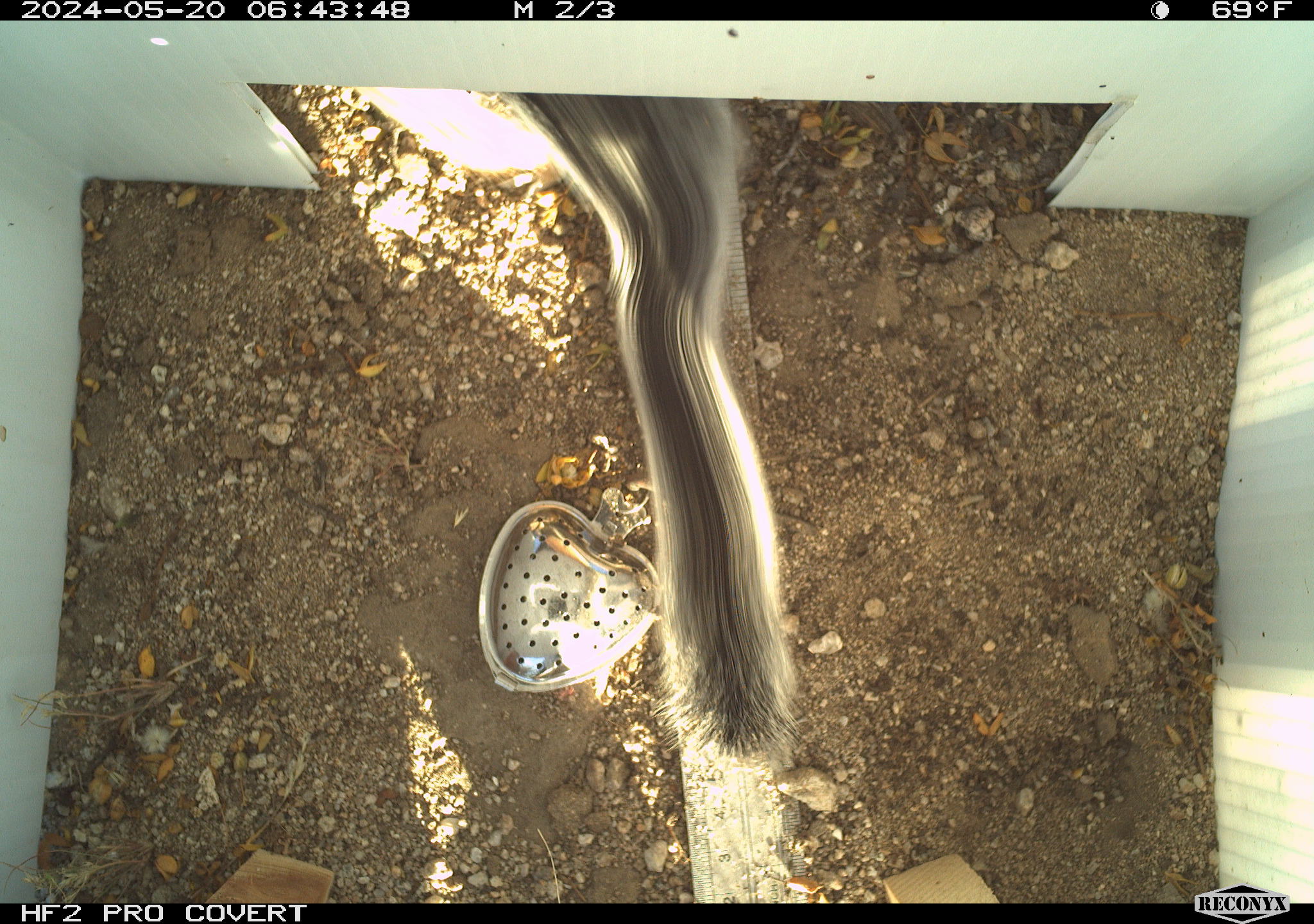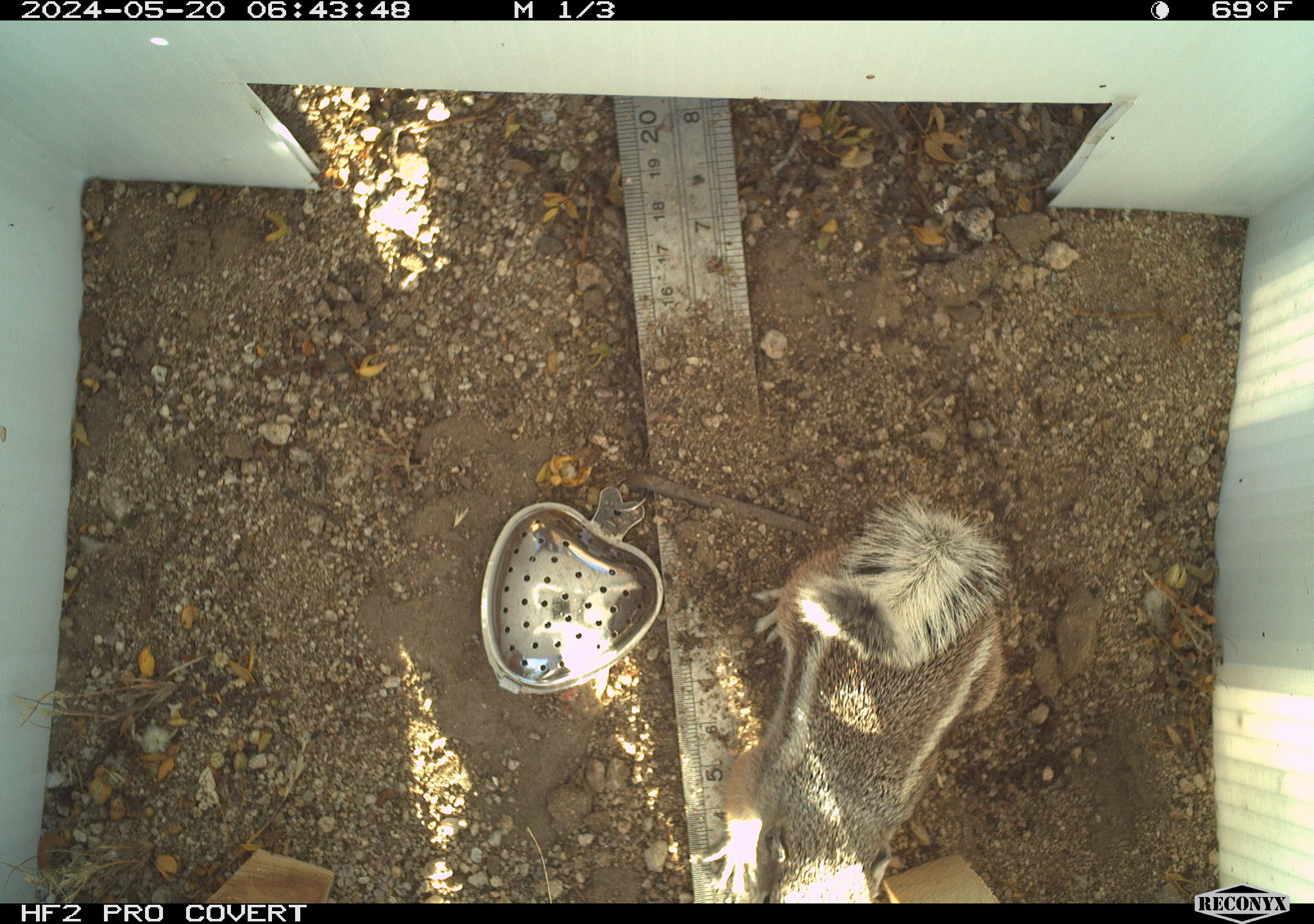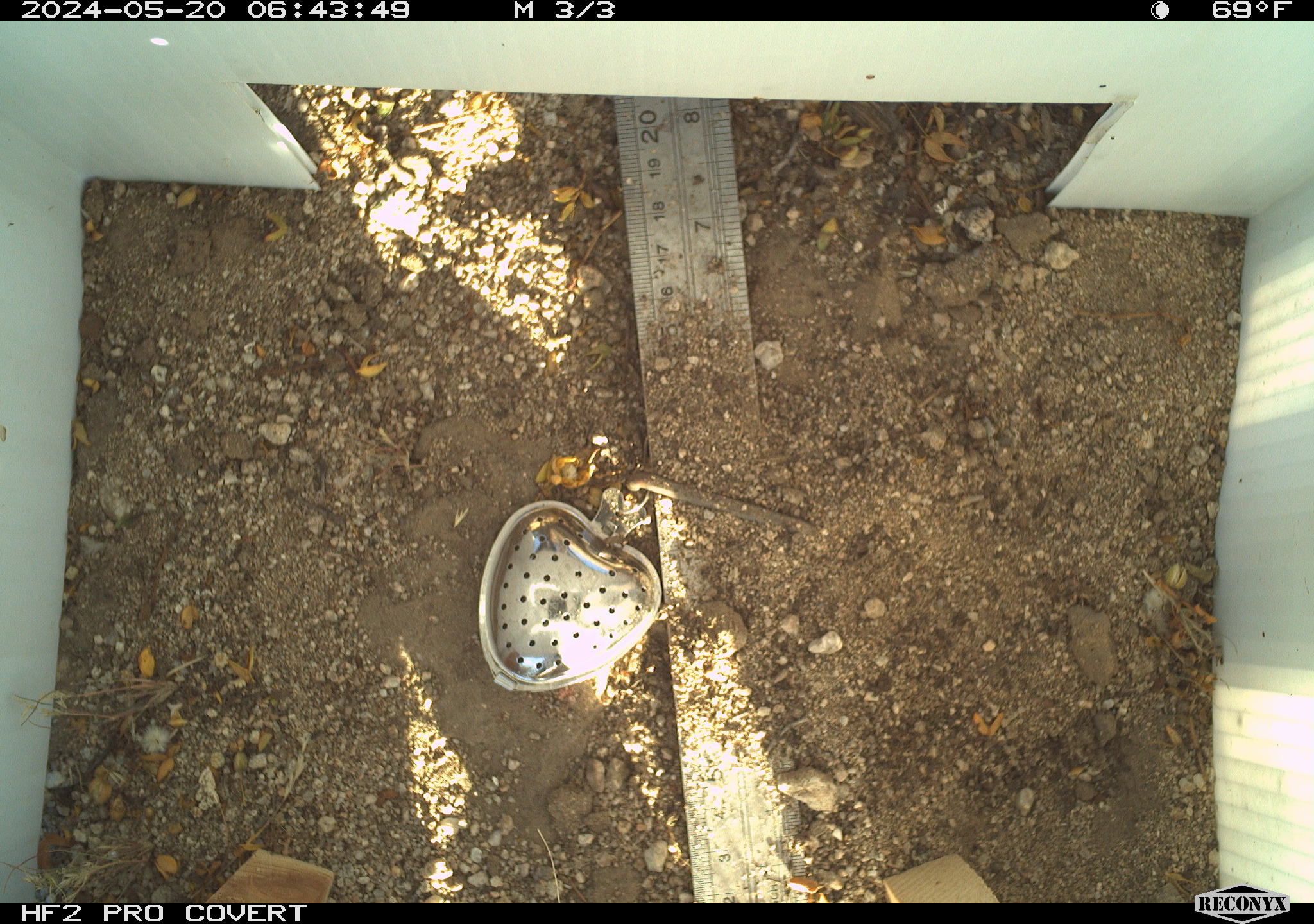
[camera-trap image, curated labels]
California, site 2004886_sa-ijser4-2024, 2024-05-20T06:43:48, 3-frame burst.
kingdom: Animalia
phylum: Chordata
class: Mammalia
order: Rodentia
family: Sciuridae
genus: Ammospermophilus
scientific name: Ammospermophilus leucurus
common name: white-tailed antelope squirrel